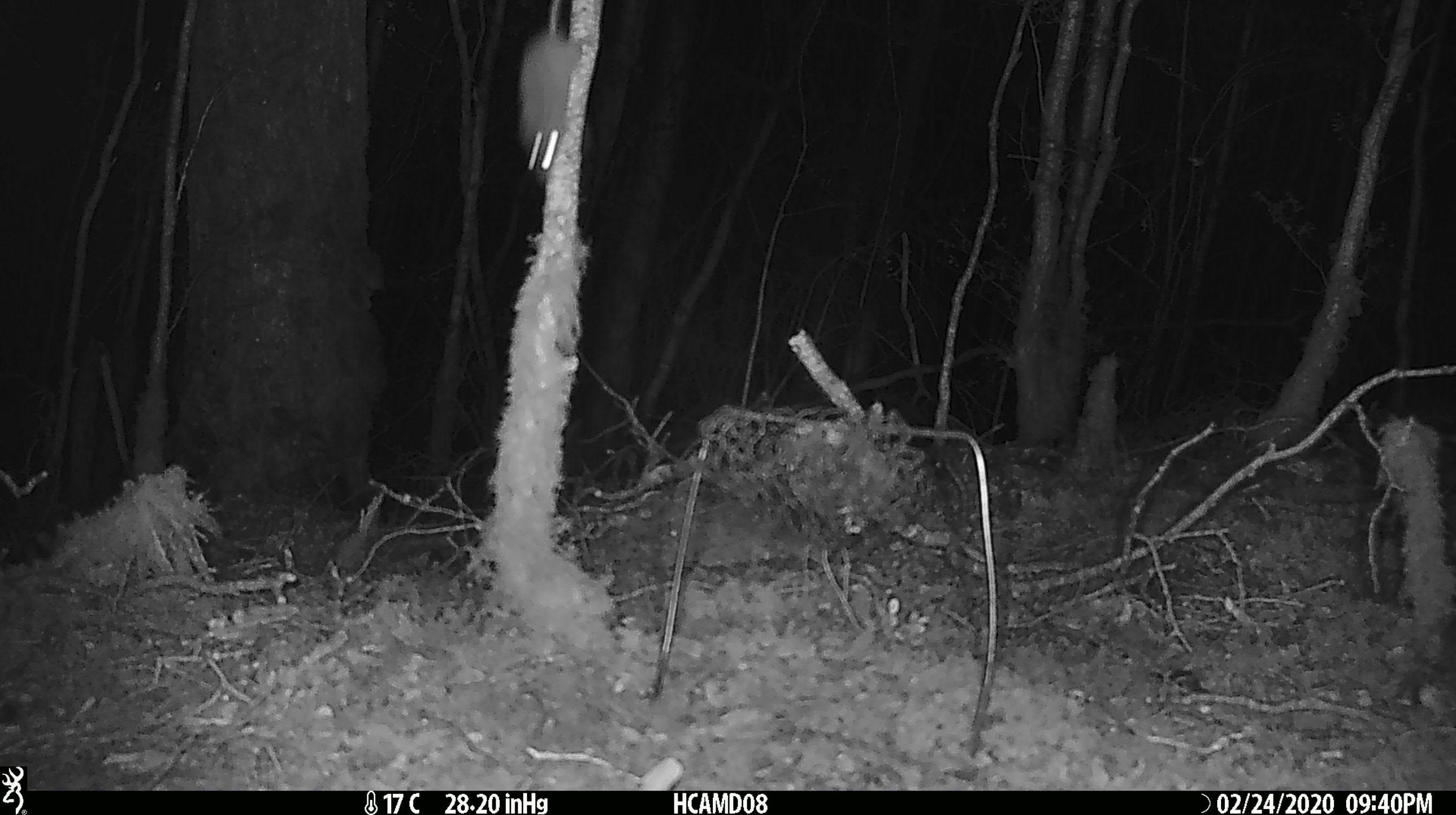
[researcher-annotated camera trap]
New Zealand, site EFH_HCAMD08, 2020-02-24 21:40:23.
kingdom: Animalia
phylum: Chordata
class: Mammalia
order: Rodentia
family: Muridae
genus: Mus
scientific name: Mus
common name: mouse